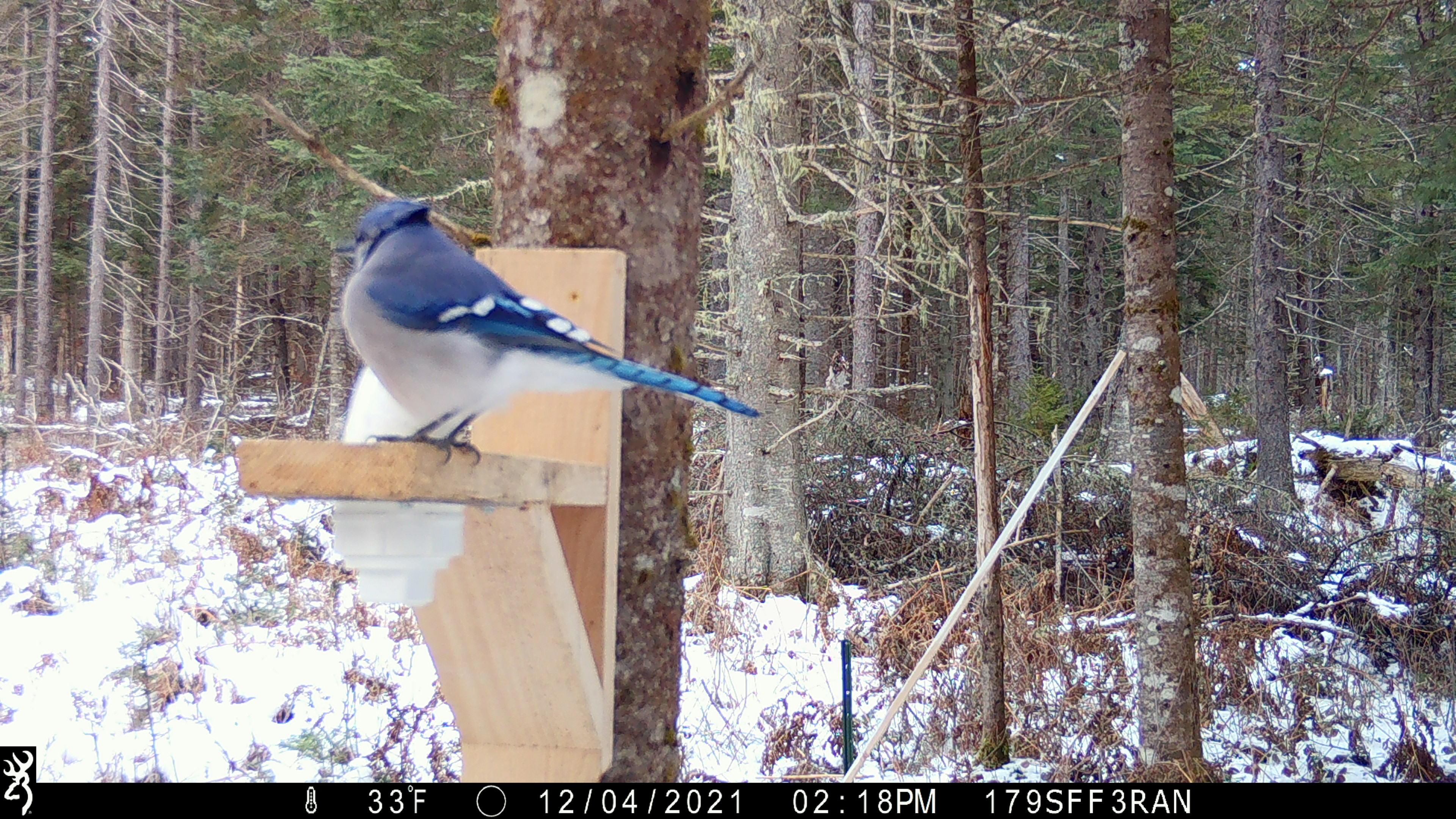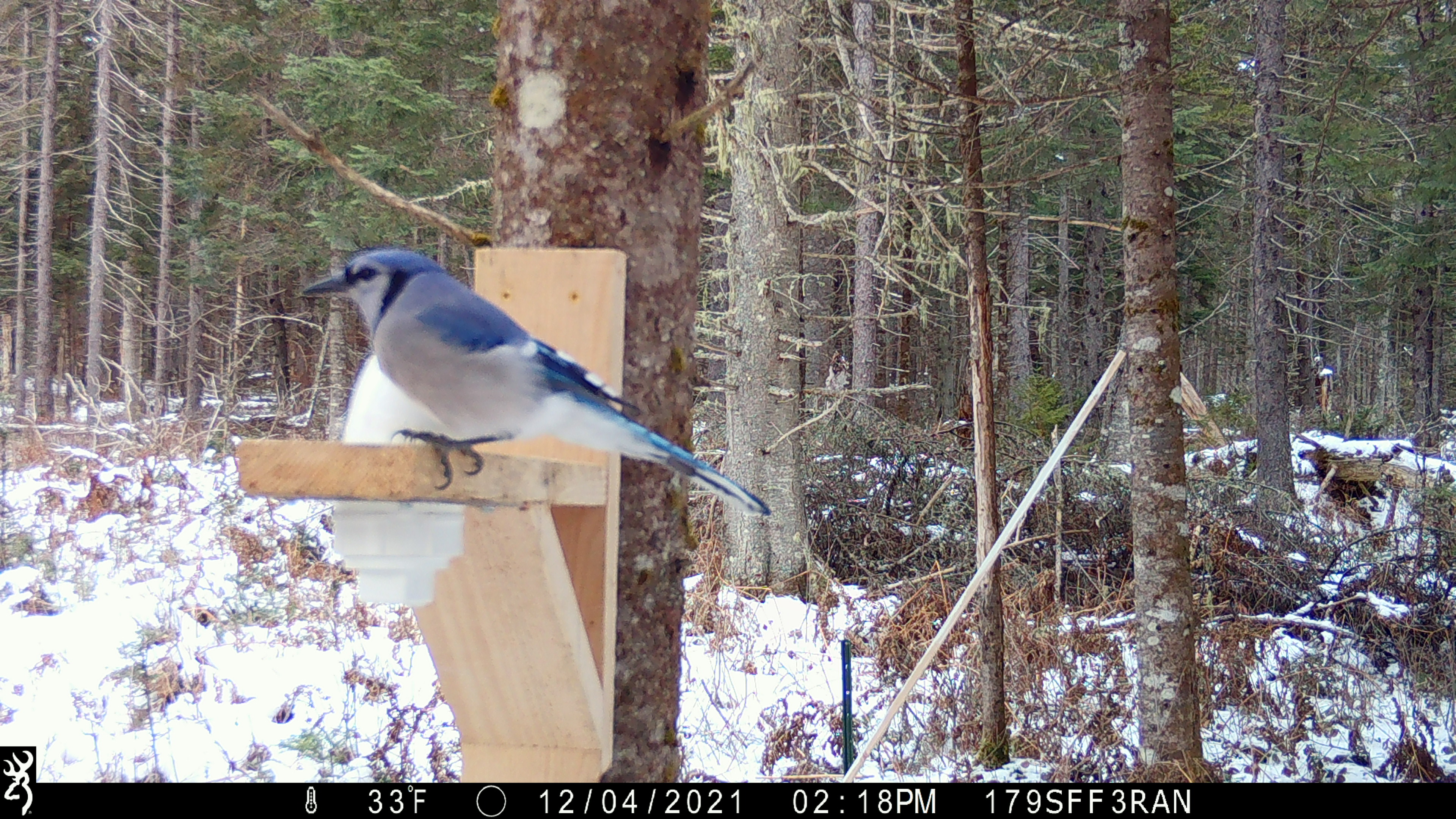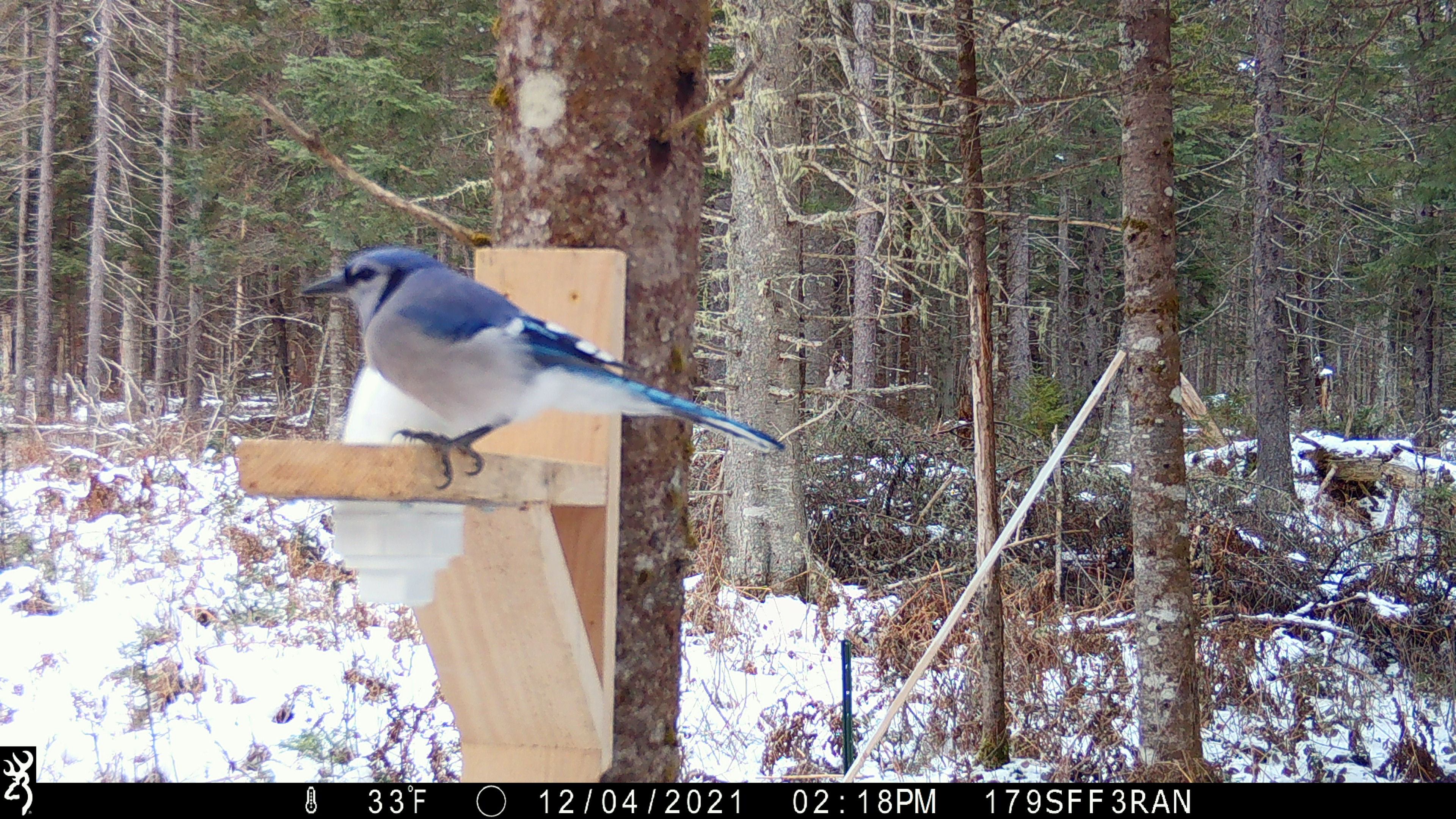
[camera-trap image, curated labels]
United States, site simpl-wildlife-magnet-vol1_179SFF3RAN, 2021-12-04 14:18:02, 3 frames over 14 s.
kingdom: Animalia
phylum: Chordata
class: Aves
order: Passeriformes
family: Corvidae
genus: Cyanocitta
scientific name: Cyanocitta cristata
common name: blue jay